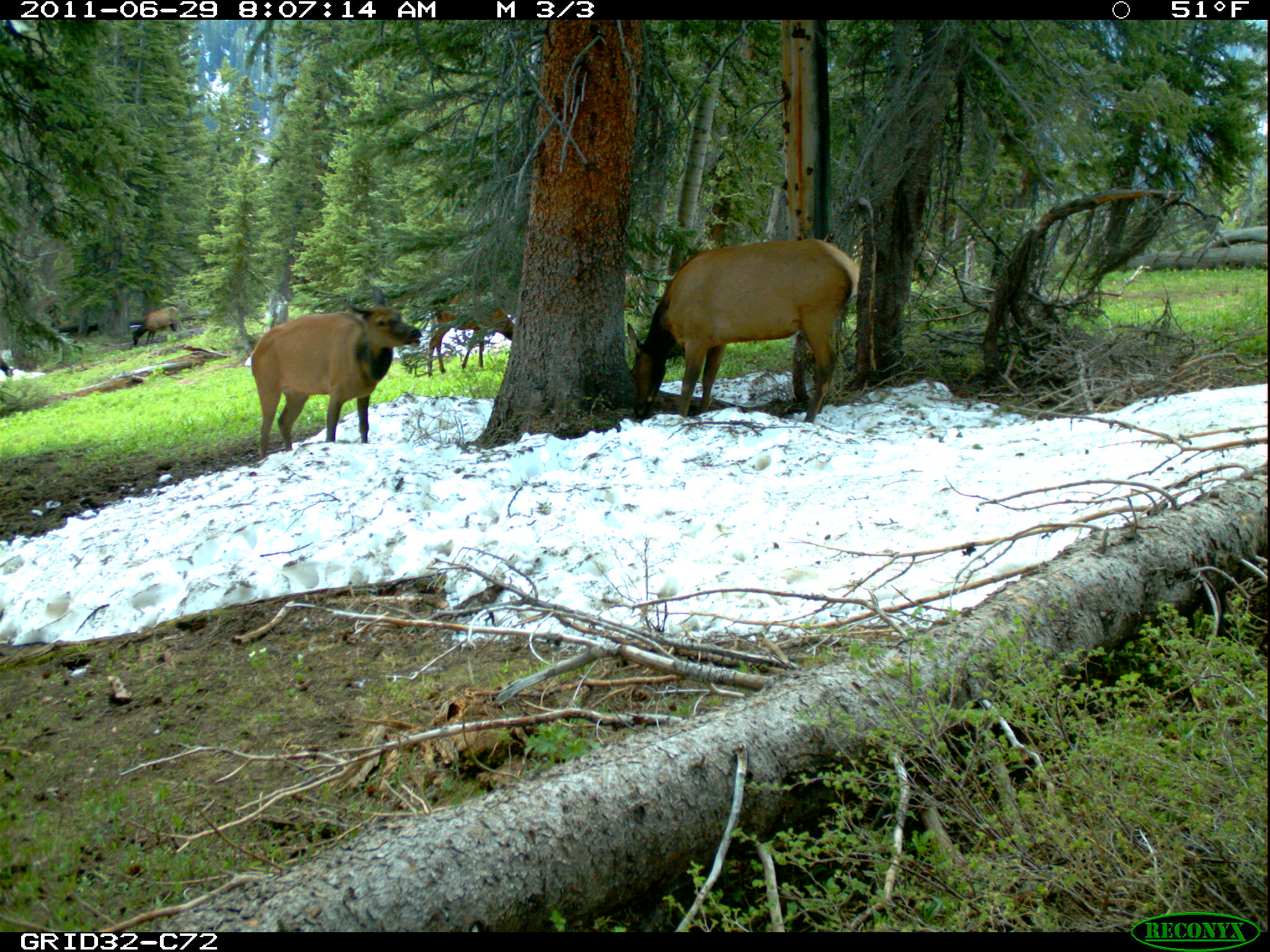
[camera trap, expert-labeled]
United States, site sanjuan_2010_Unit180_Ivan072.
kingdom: Animalia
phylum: Chordata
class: Mammalia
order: Artiodactyla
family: Cervidae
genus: Cervus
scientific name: Cervus elaphus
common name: red deer